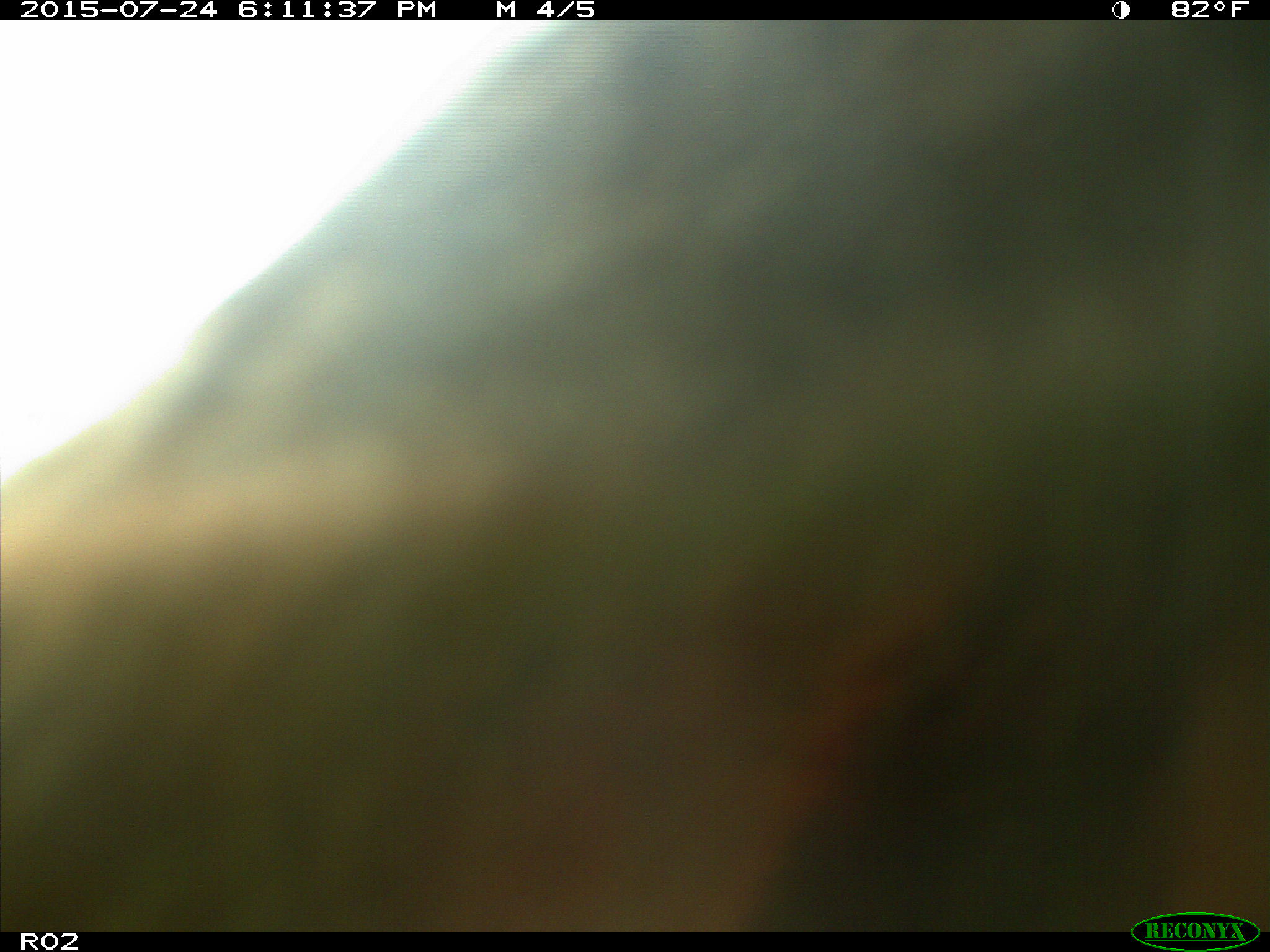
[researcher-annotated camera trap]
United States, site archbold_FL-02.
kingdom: Animalia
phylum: Chordata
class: Mammalia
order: Artiodactyla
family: Bovidae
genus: Bos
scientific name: Bos taurus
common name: domestic cow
Bos taurus (domestic cow).